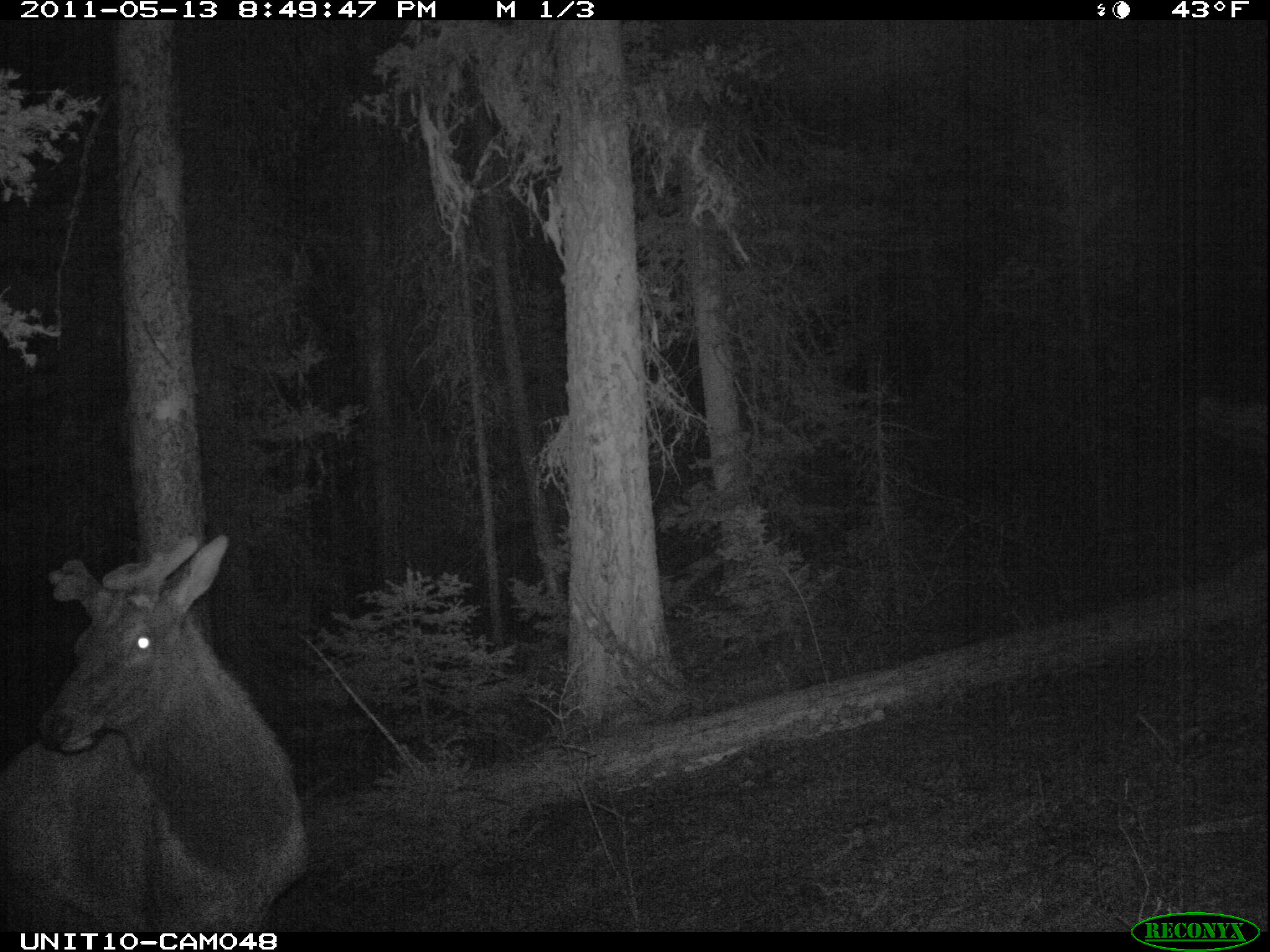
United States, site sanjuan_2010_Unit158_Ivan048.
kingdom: Animalia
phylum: Chordata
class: Mammalia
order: Artiodactyla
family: Cervidae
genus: Cervus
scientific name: Cervus elaphus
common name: red deer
Cervus elaphus (red deer).